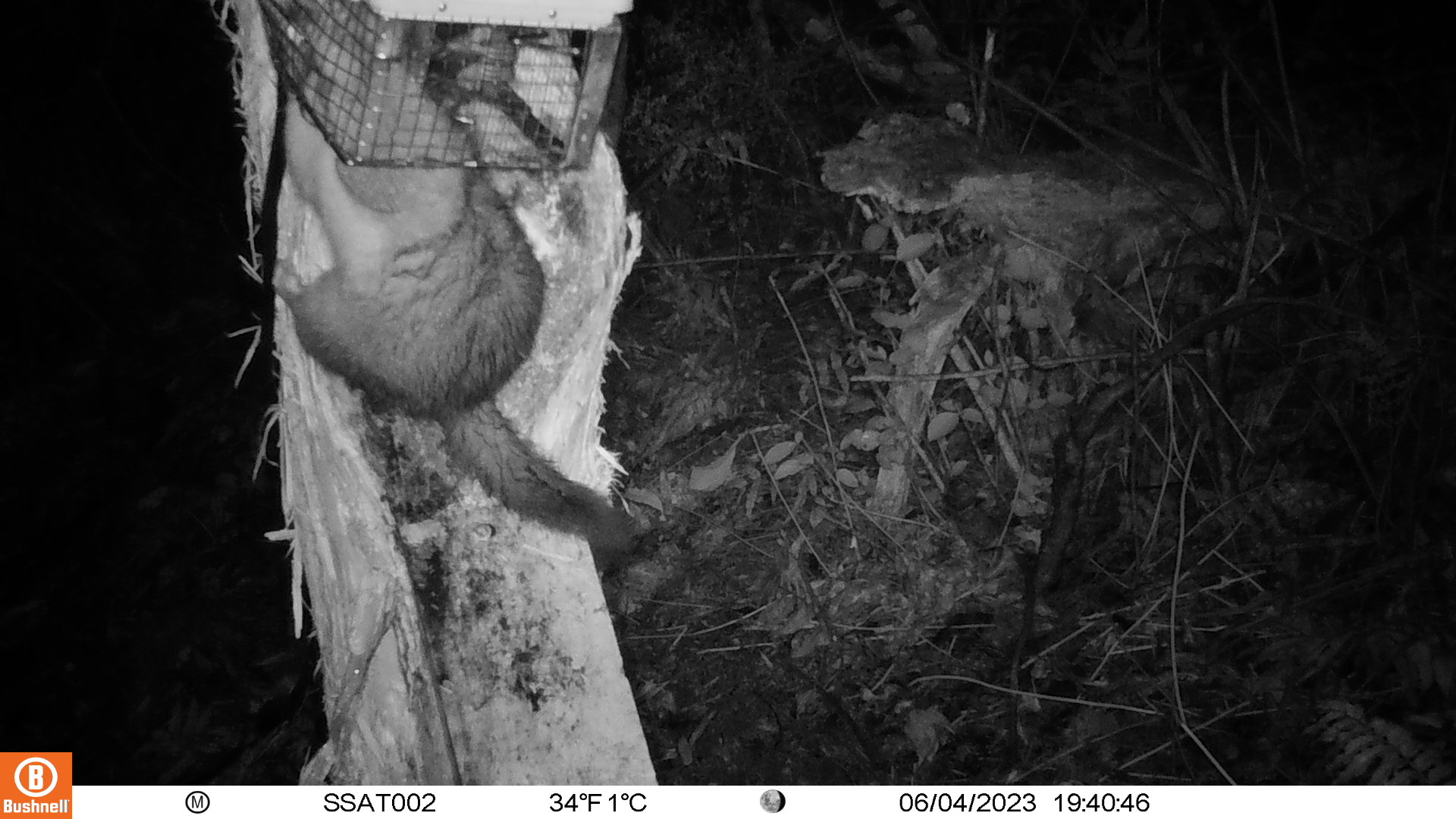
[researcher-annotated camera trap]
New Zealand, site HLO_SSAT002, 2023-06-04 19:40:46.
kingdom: Animalia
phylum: Chordata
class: Mammalia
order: Diprotodontia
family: Phalangeridae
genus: Trichosurus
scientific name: Trichosurus vulpecula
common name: common brushtail possum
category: possum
Possum (common brushtail possum) (Trichosurus vulpecula).